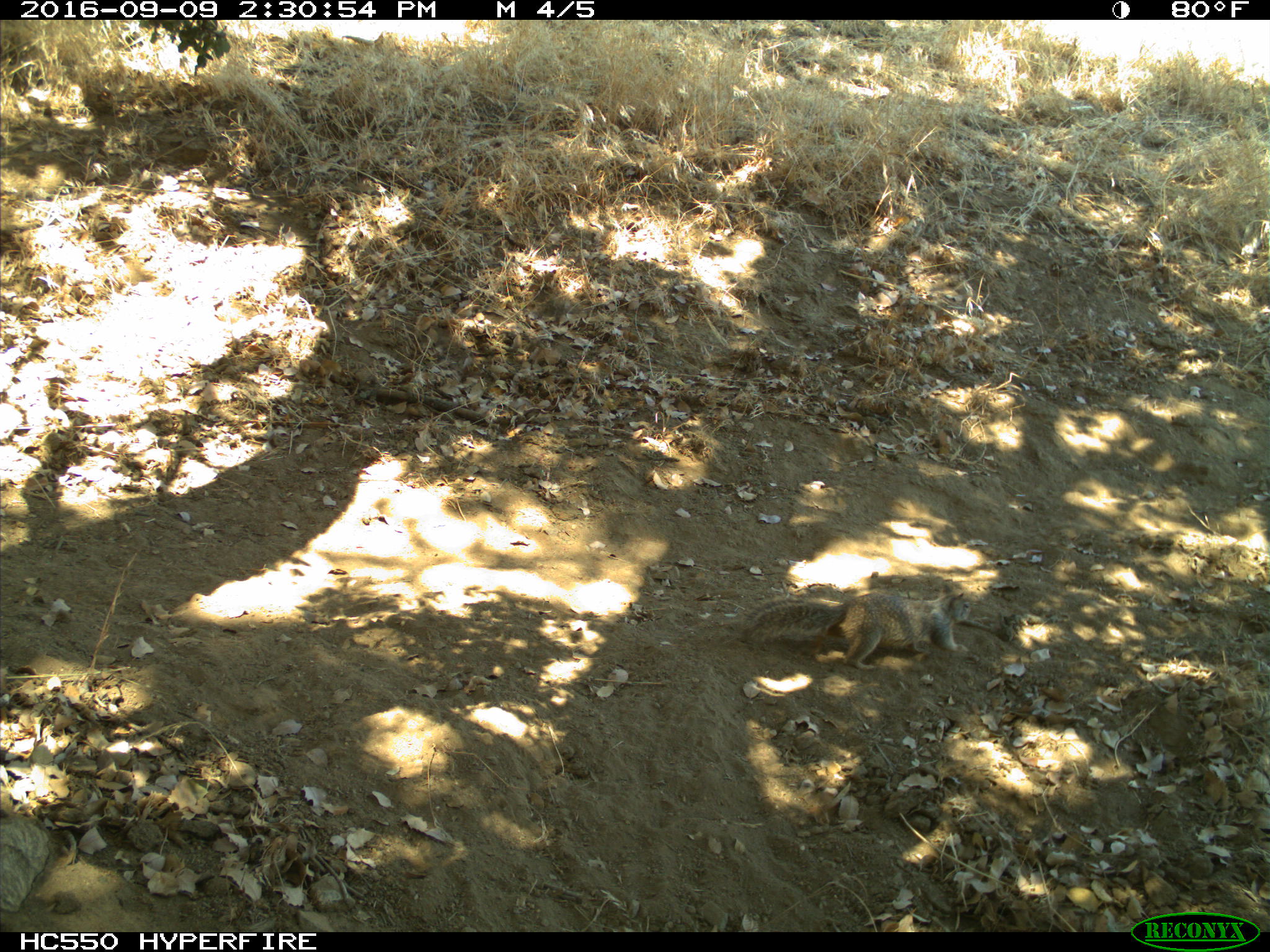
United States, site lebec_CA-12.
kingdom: Animalia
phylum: Chordata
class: Mammalia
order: Rodentia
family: Sciuridae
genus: Otospermophilus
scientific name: Otospermophilus beecheyi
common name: california ground squirrel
Otospermophilus beecheyi (california ground squirrel).